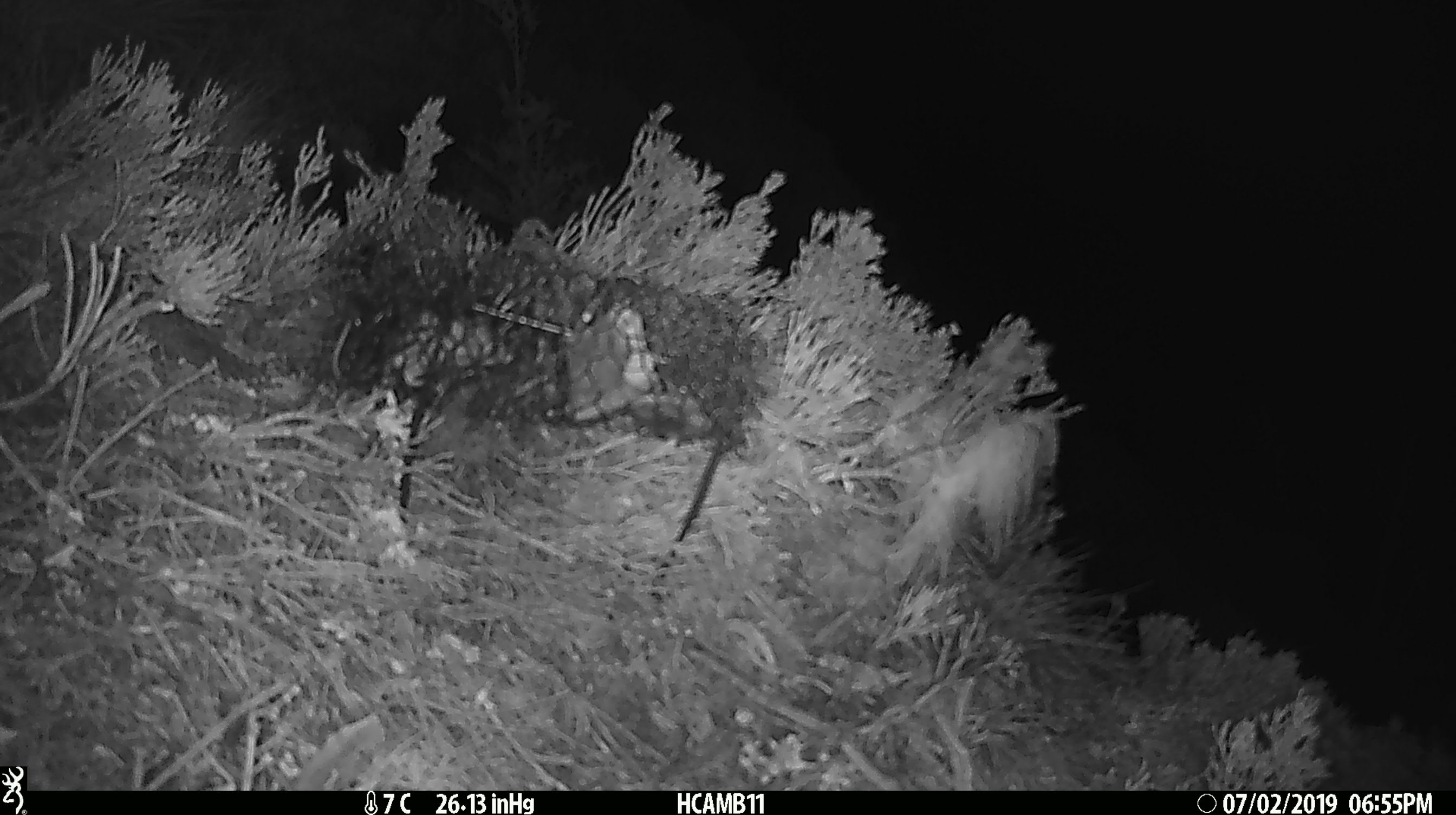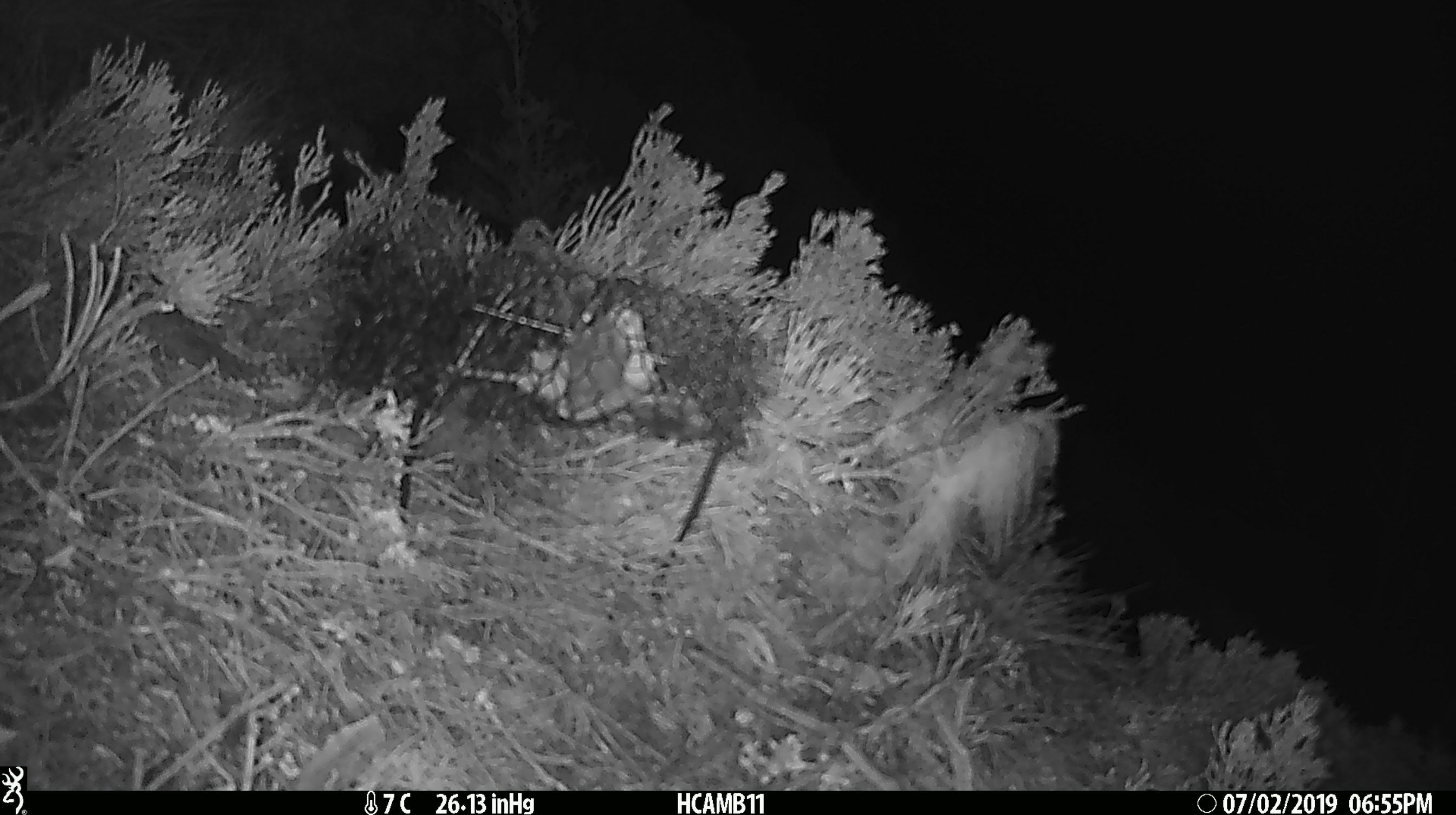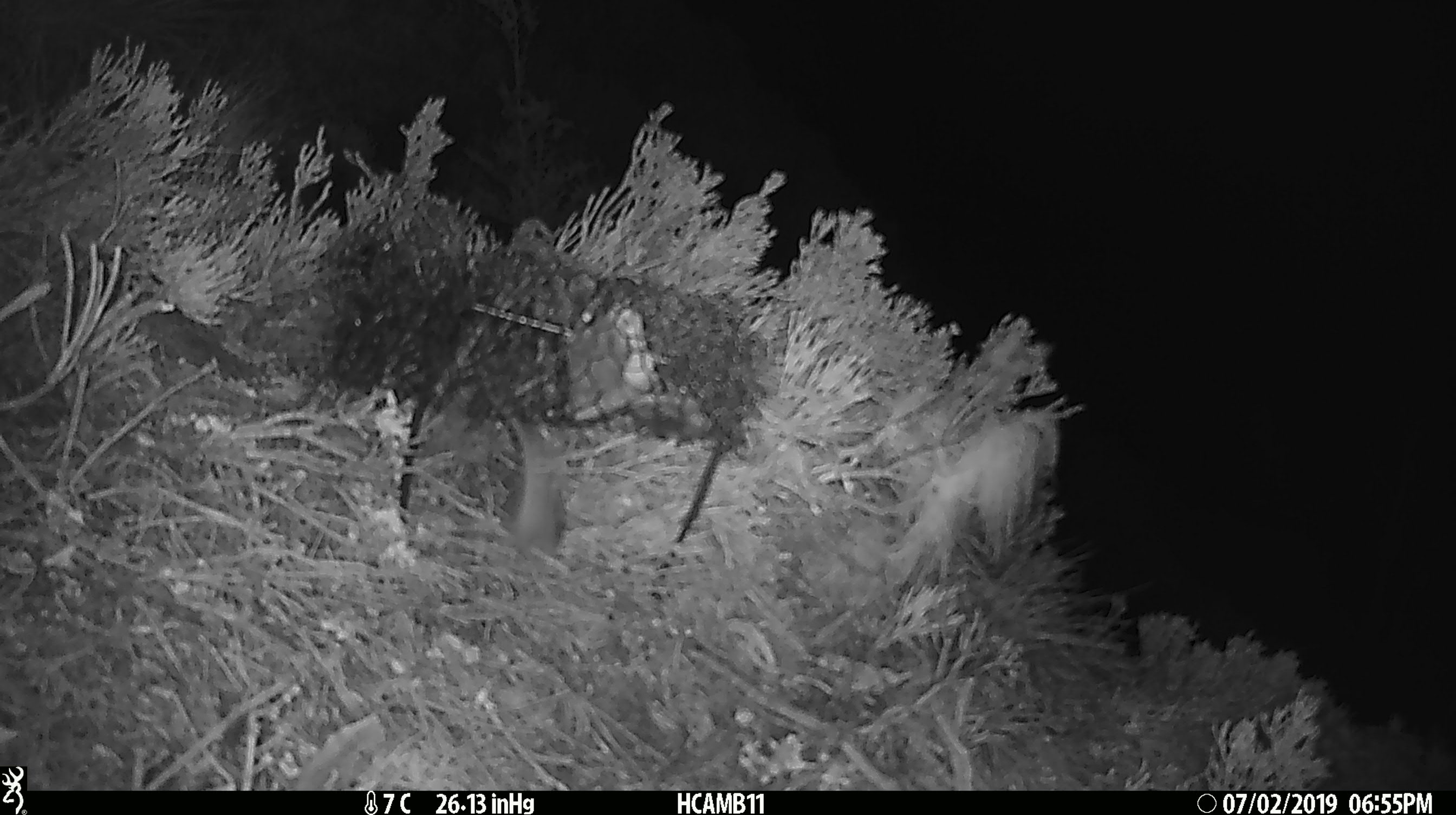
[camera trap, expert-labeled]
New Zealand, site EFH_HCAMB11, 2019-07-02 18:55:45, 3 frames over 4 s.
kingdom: Animalia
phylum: Chordata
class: Mammalia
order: Rodentia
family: Muridae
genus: Mus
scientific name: Mus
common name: mouse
Mouse (Mus).